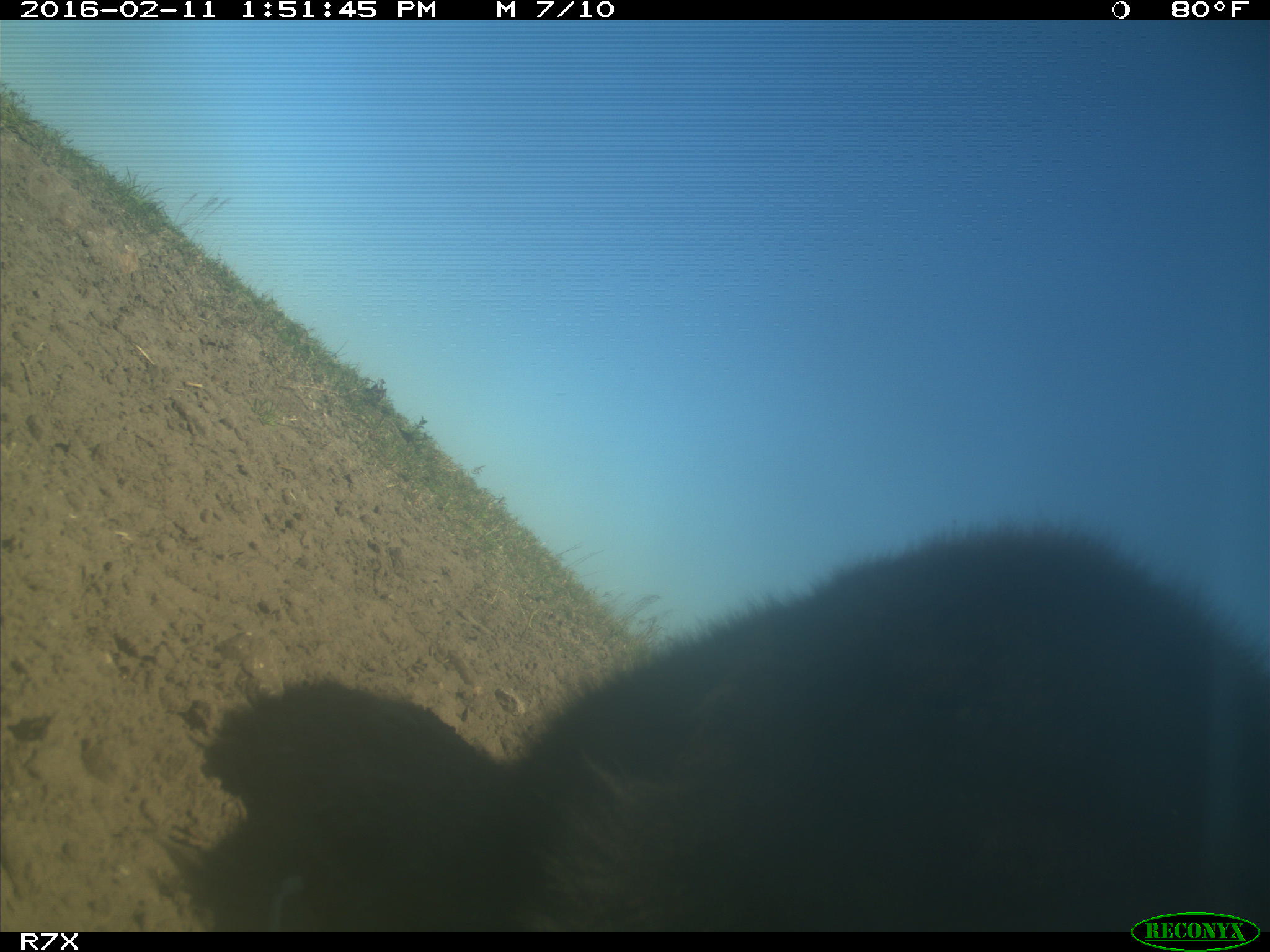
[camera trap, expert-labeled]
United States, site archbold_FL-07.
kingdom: Animalia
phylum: Chordata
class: Mammalia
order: Artiodactyla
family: Bovidae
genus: Bos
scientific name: Bos taurus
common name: domestic cow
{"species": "Bos taurus (domestic cow)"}